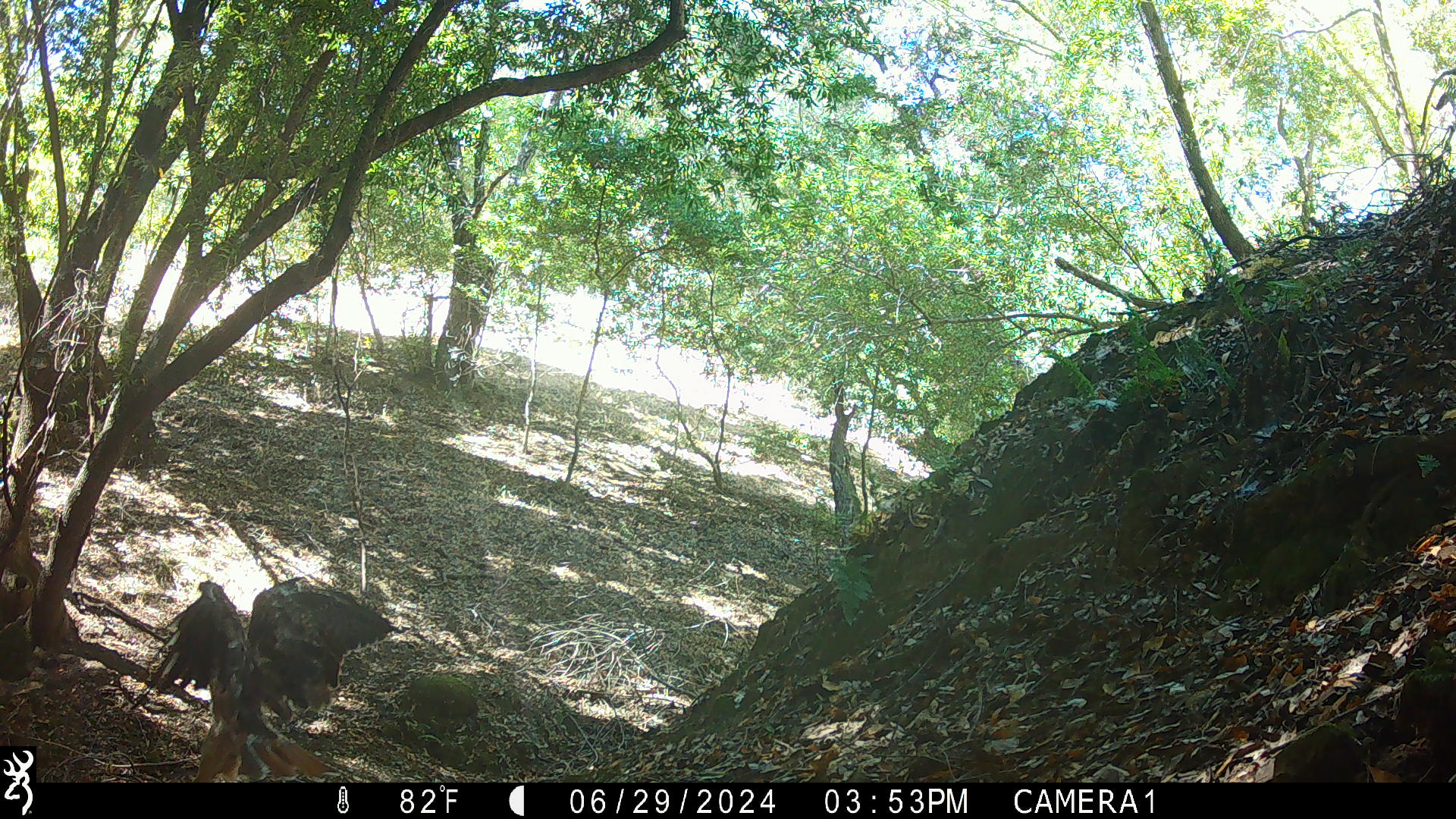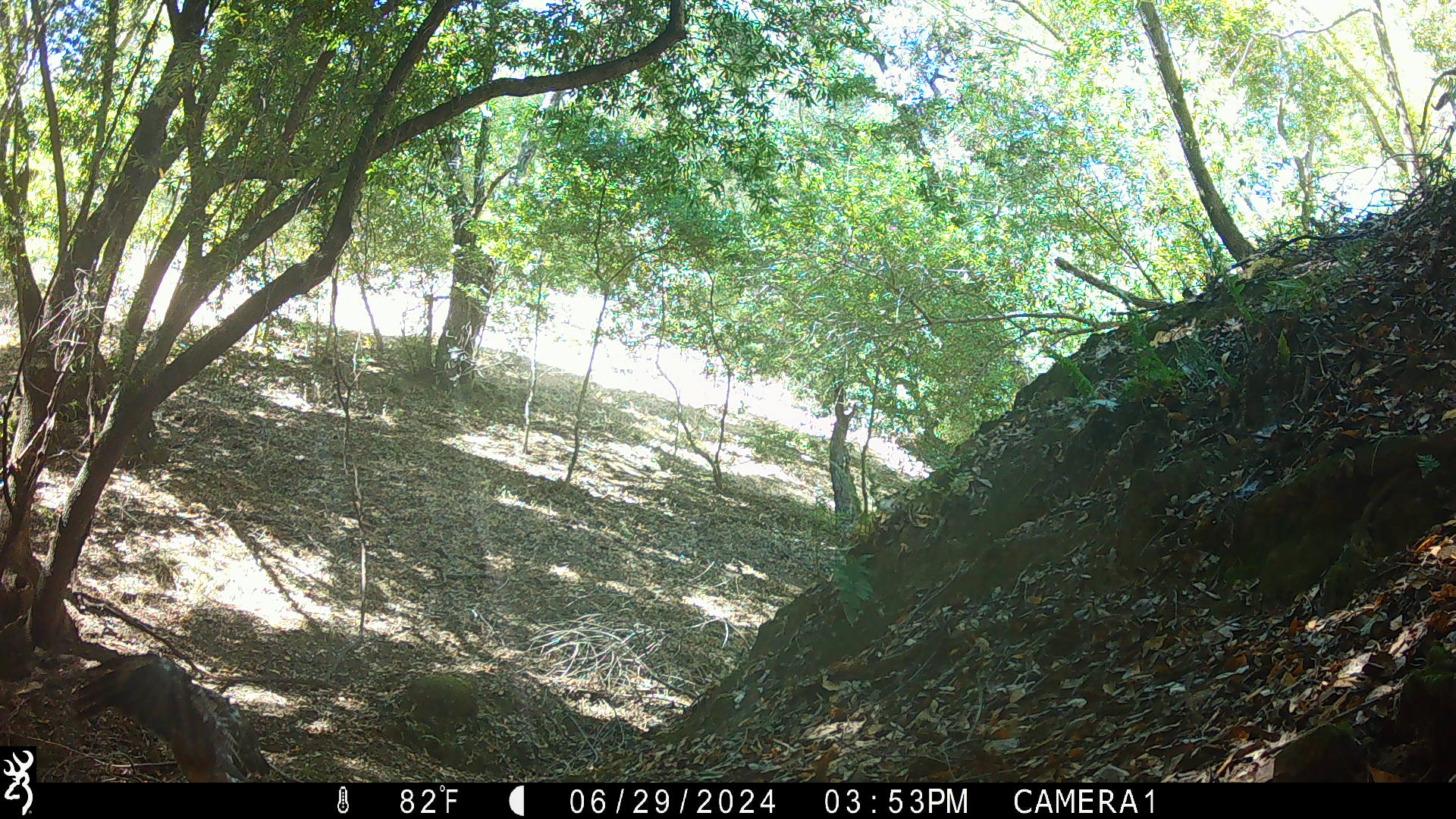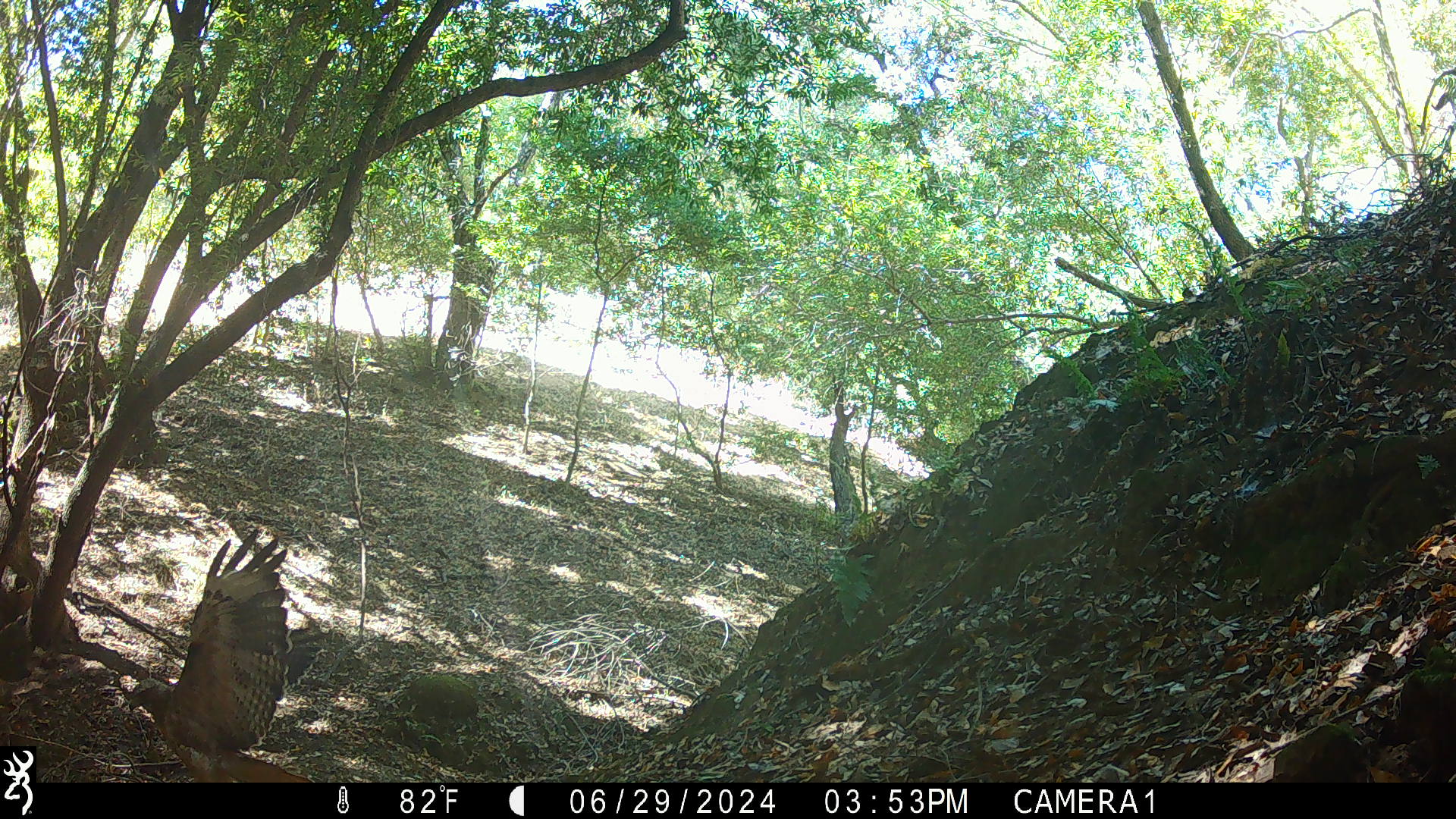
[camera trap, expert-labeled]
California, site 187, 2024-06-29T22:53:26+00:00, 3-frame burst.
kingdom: Animalia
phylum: Chordata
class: Aves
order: Accipitriformes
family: Accipitridae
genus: Buteo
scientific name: Buteo lineatus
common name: red-shouldered hawk